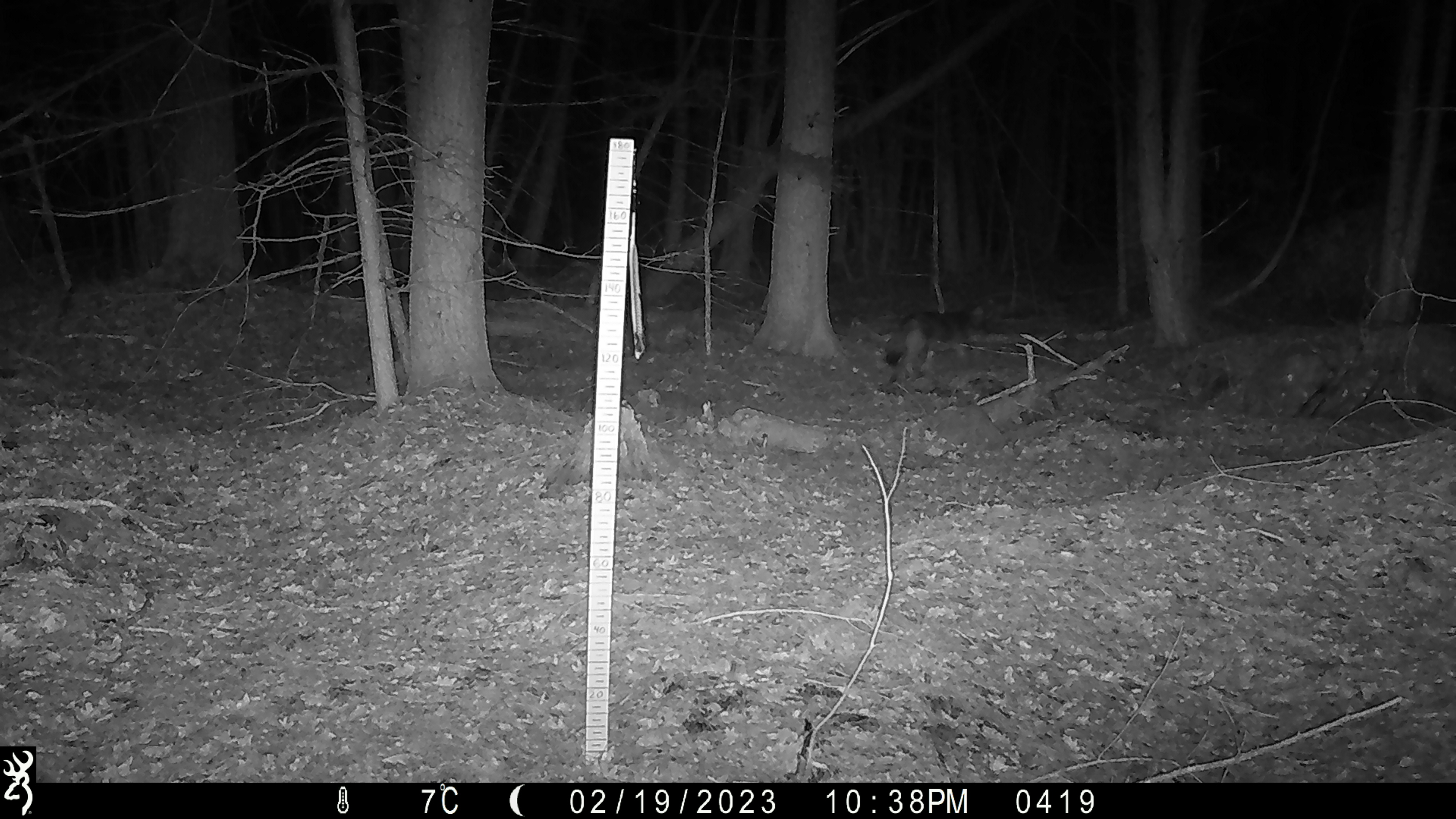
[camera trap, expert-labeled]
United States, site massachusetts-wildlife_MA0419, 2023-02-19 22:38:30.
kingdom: Animalia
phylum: Chordata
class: Mammalia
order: Carnivora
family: Canidae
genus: Canis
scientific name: Canis latrans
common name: coyote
Coyote (Canis latrans).